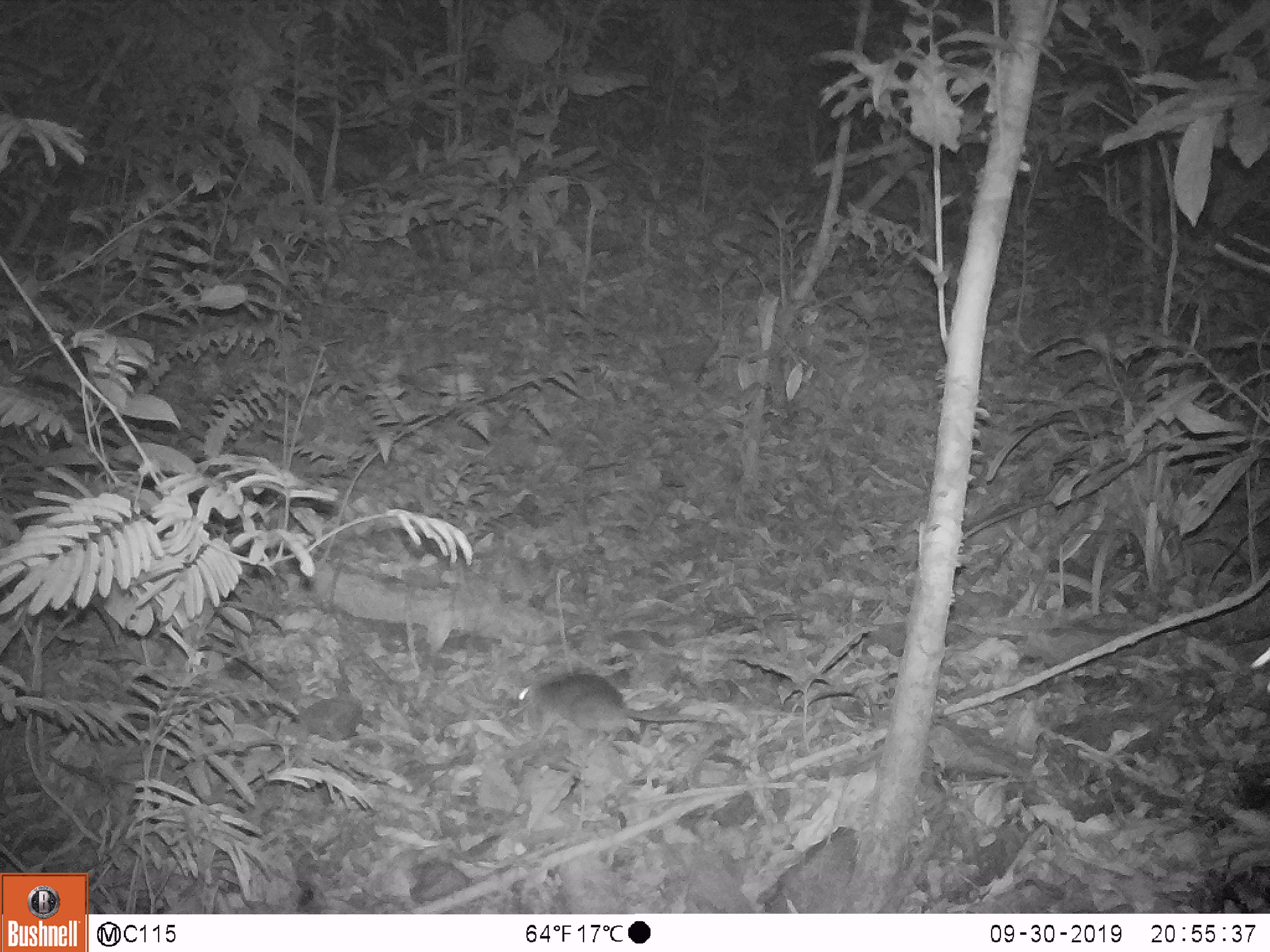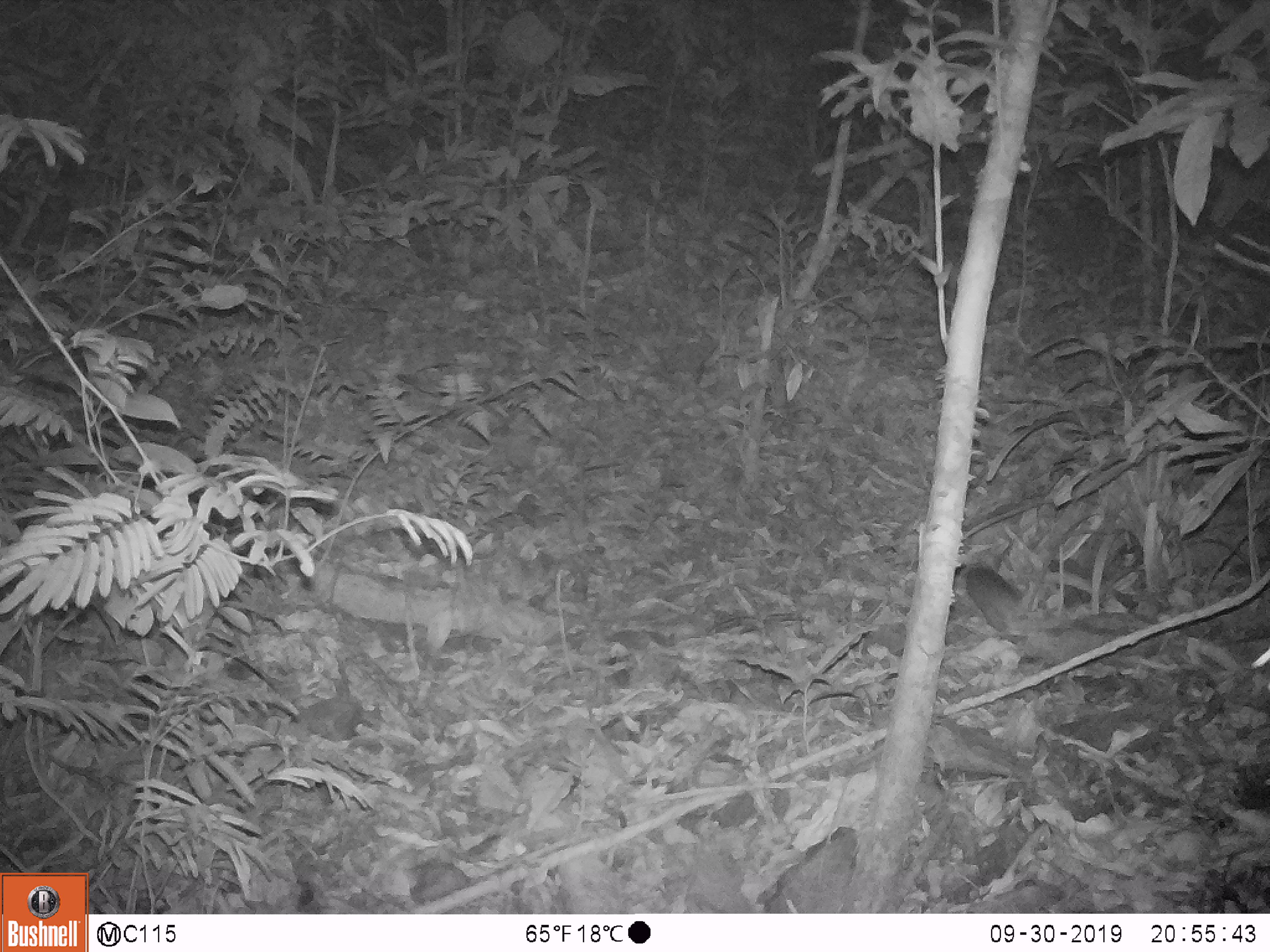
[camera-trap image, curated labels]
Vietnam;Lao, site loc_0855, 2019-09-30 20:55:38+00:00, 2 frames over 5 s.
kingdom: Animalia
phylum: Chordata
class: Mammalia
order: Rodentia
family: Muridae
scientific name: Muridae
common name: old-world mice and rats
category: unidentified murid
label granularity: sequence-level